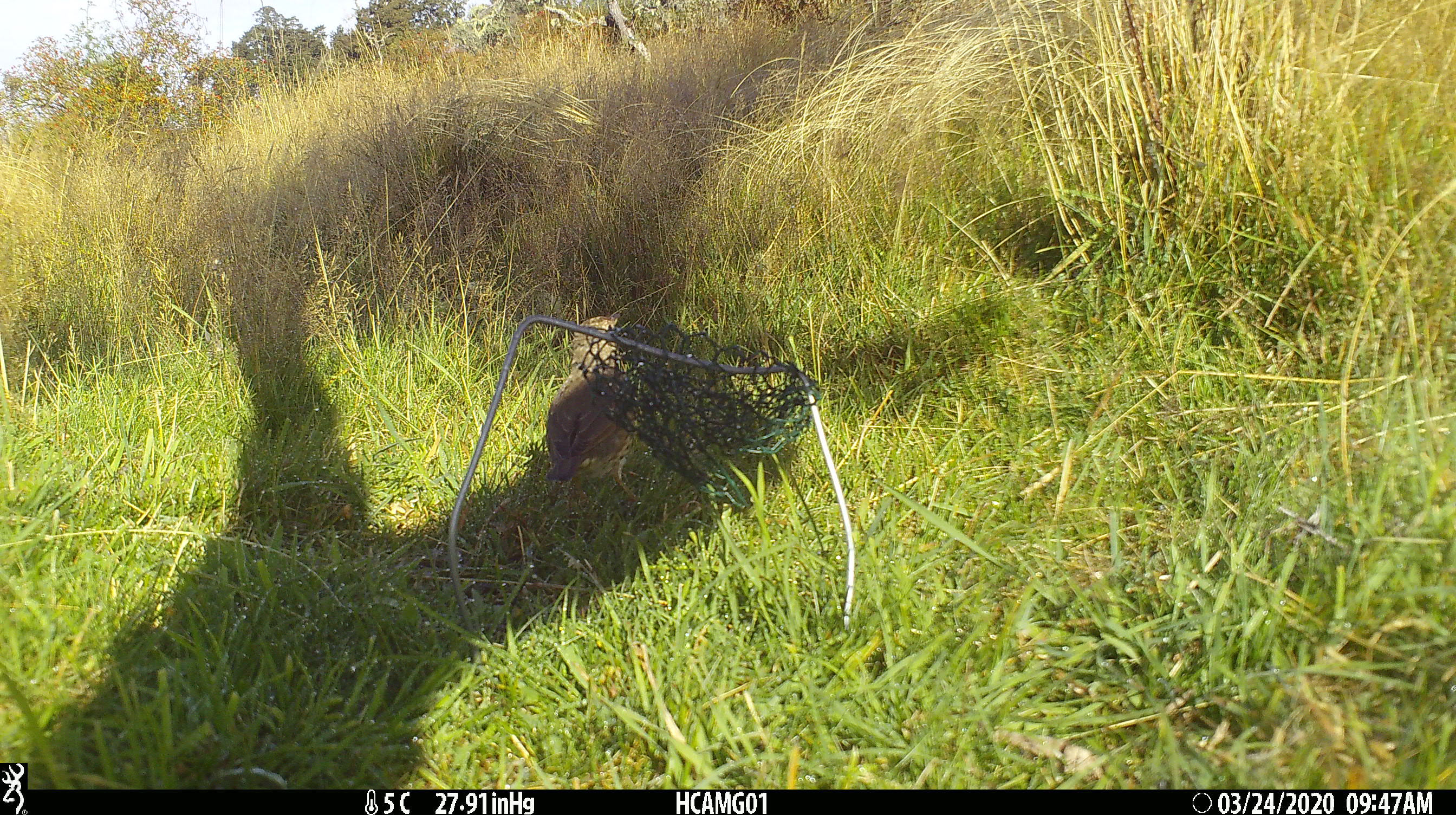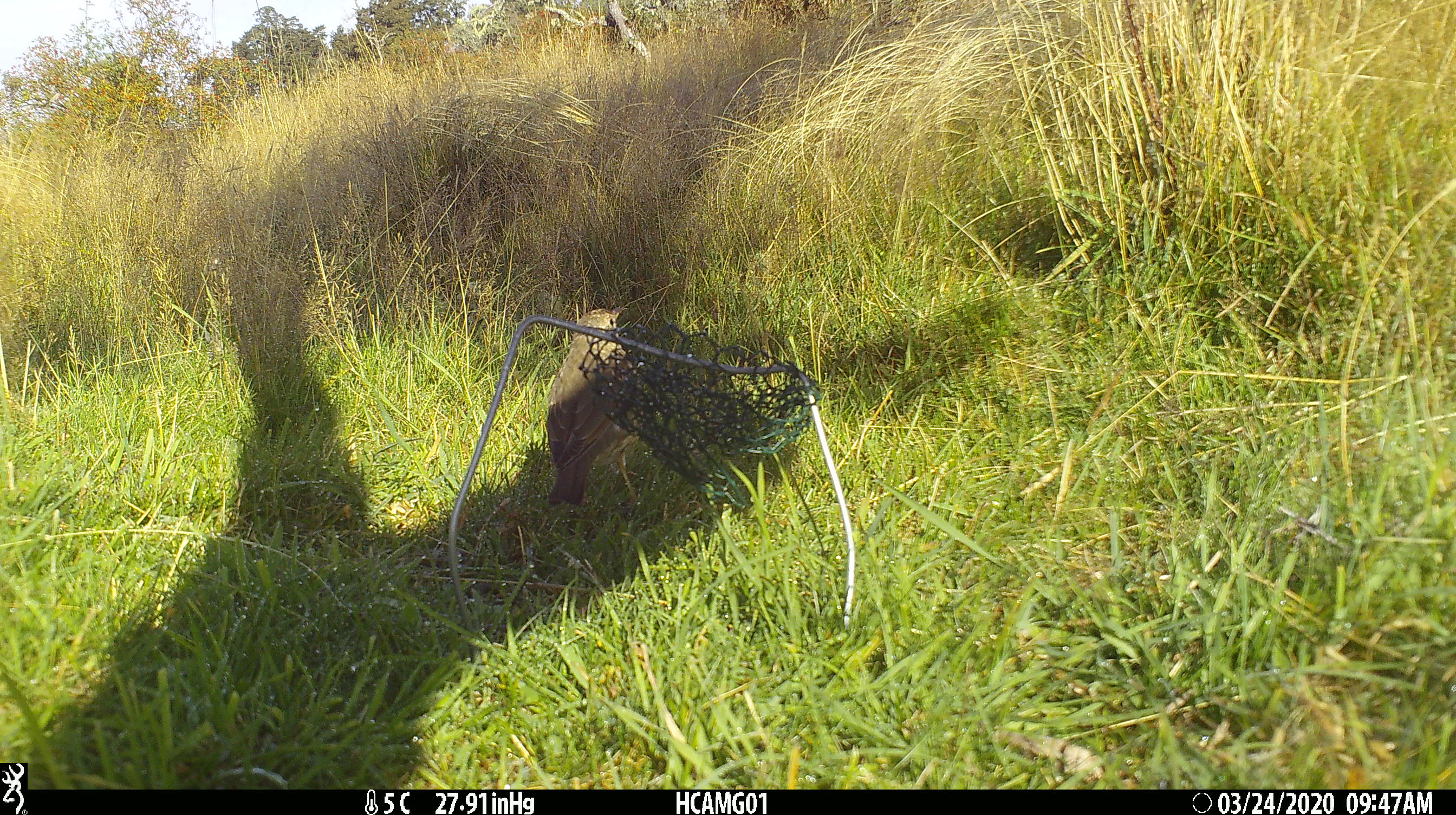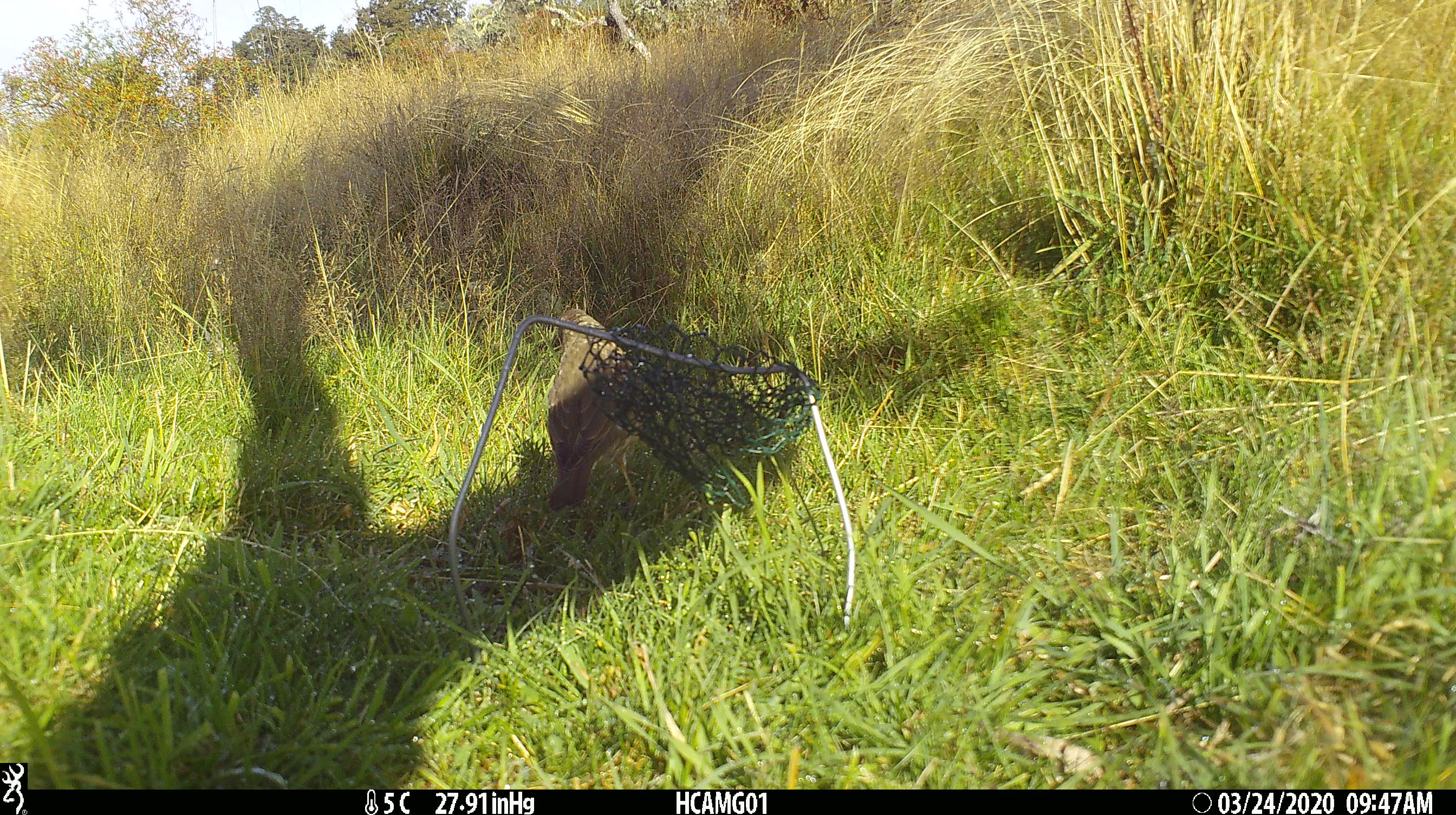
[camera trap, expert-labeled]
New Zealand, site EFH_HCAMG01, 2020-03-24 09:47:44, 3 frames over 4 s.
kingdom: Animalia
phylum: Chordata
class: Aves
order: Passeriformes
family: Turdidae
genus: Turdus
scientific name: Turdus philomelos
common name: song thrush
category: thrush